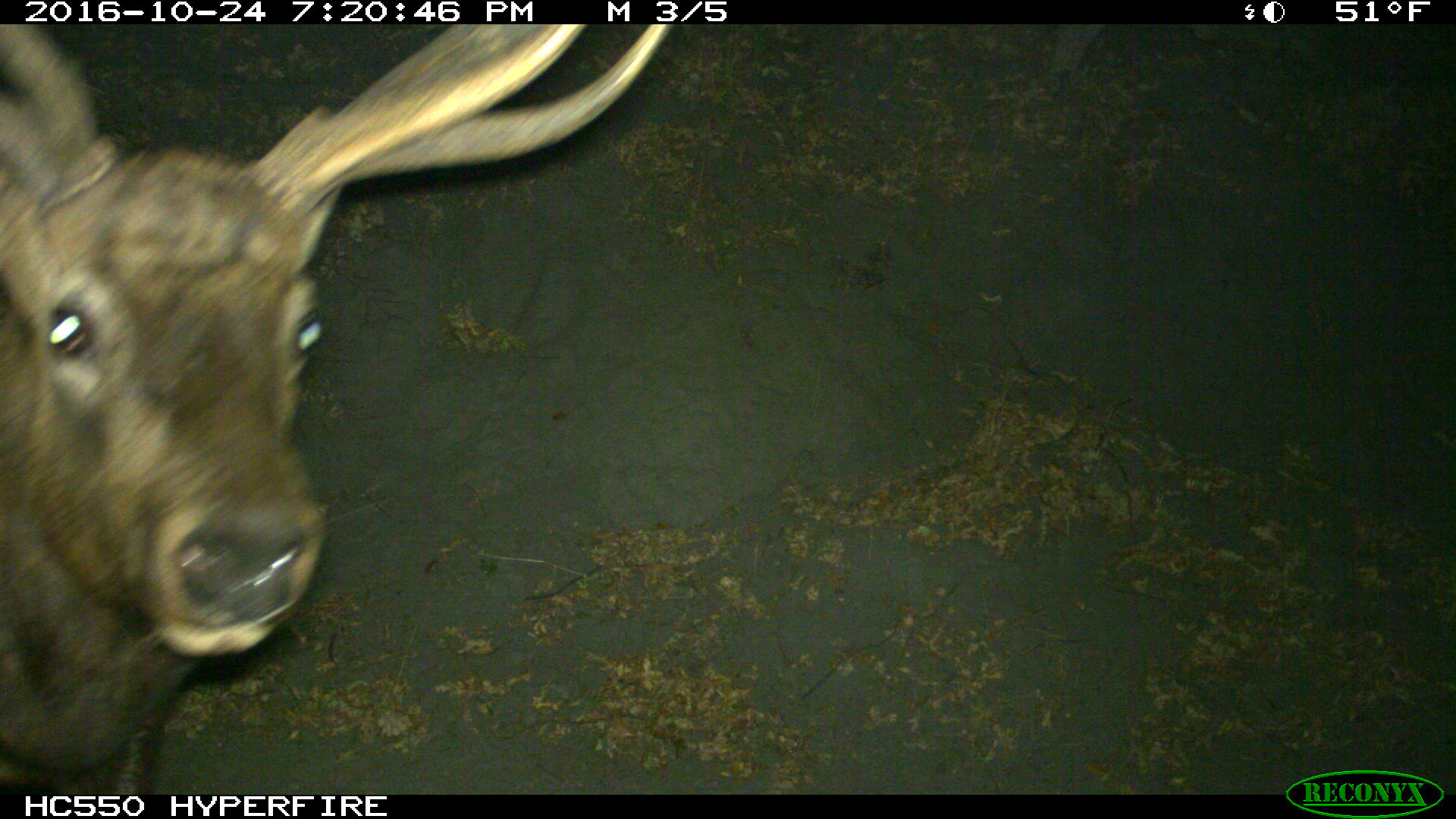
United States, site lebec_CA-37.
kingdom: Animalia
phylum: Chordata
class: Mammalia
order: Artiodactyla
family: Cervidae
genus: Cervus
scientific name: Cervus canadensis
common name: elk